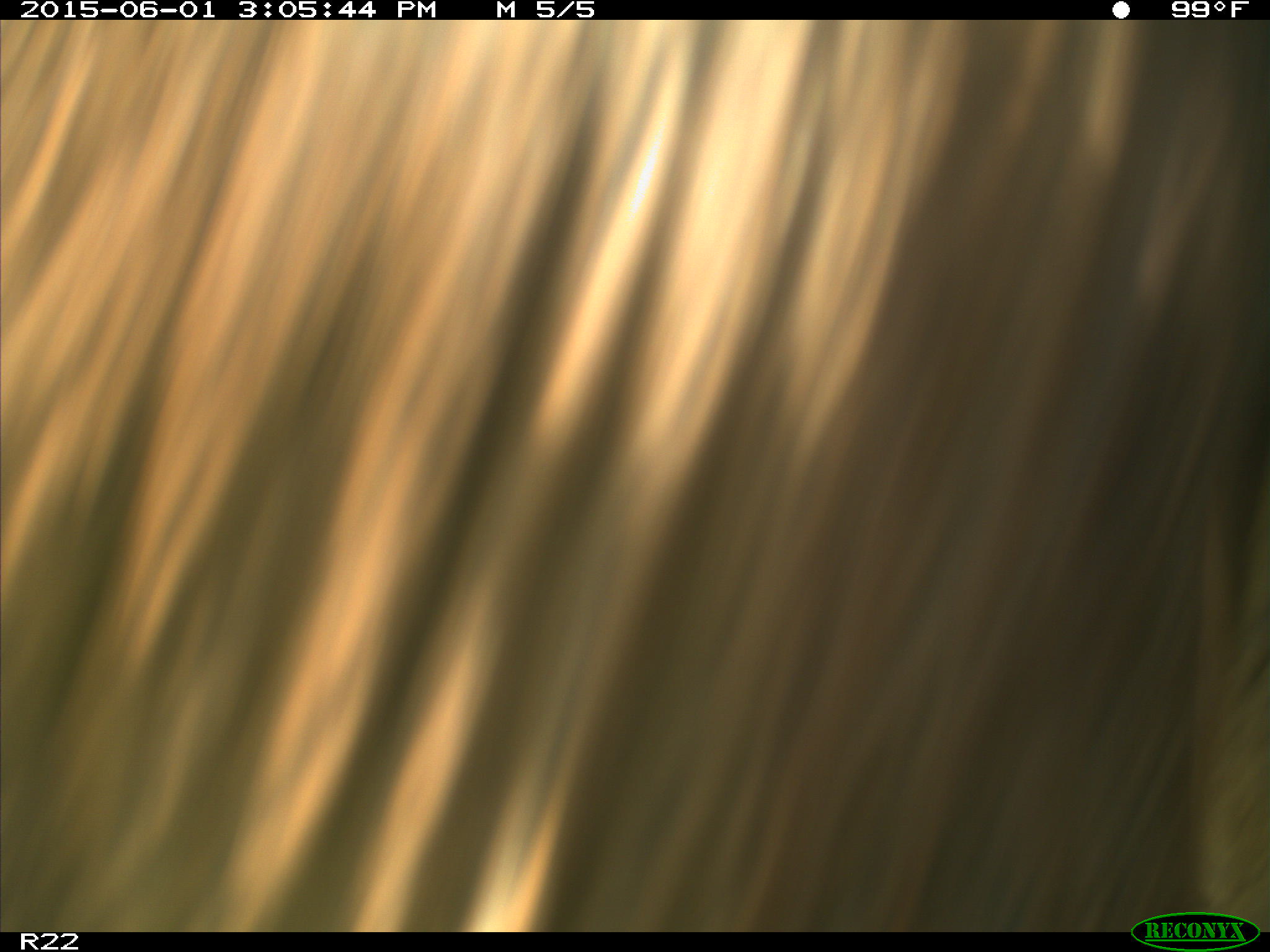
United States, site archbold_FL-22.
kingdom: Animalia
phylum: Chordata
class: Mammalia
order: Artiodactyla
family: Bovidae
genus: Bos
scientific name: Bos taurus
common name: domestic cow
Bos taurus (domestic cow).